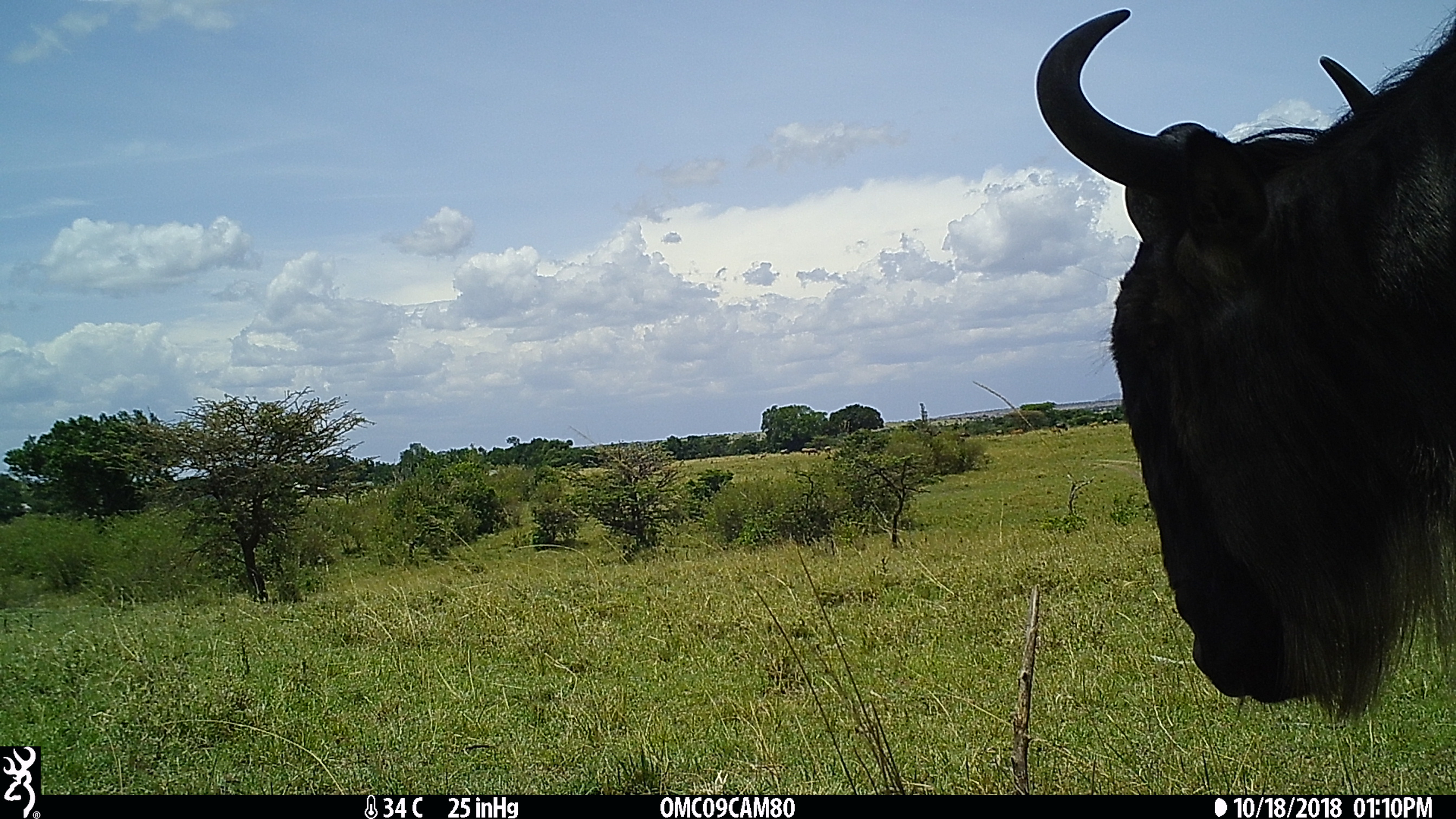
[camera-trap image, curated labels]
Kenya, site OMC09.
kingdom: Animalia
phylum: Chordata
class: Mammalia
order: Artiodactyla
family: Bovidae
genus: Connochaetes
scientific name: Connochaetes taurinus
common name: blue wildebeest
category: wildebeest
Wildebeest (blue wildebeest) (Connochaetes taurinus).